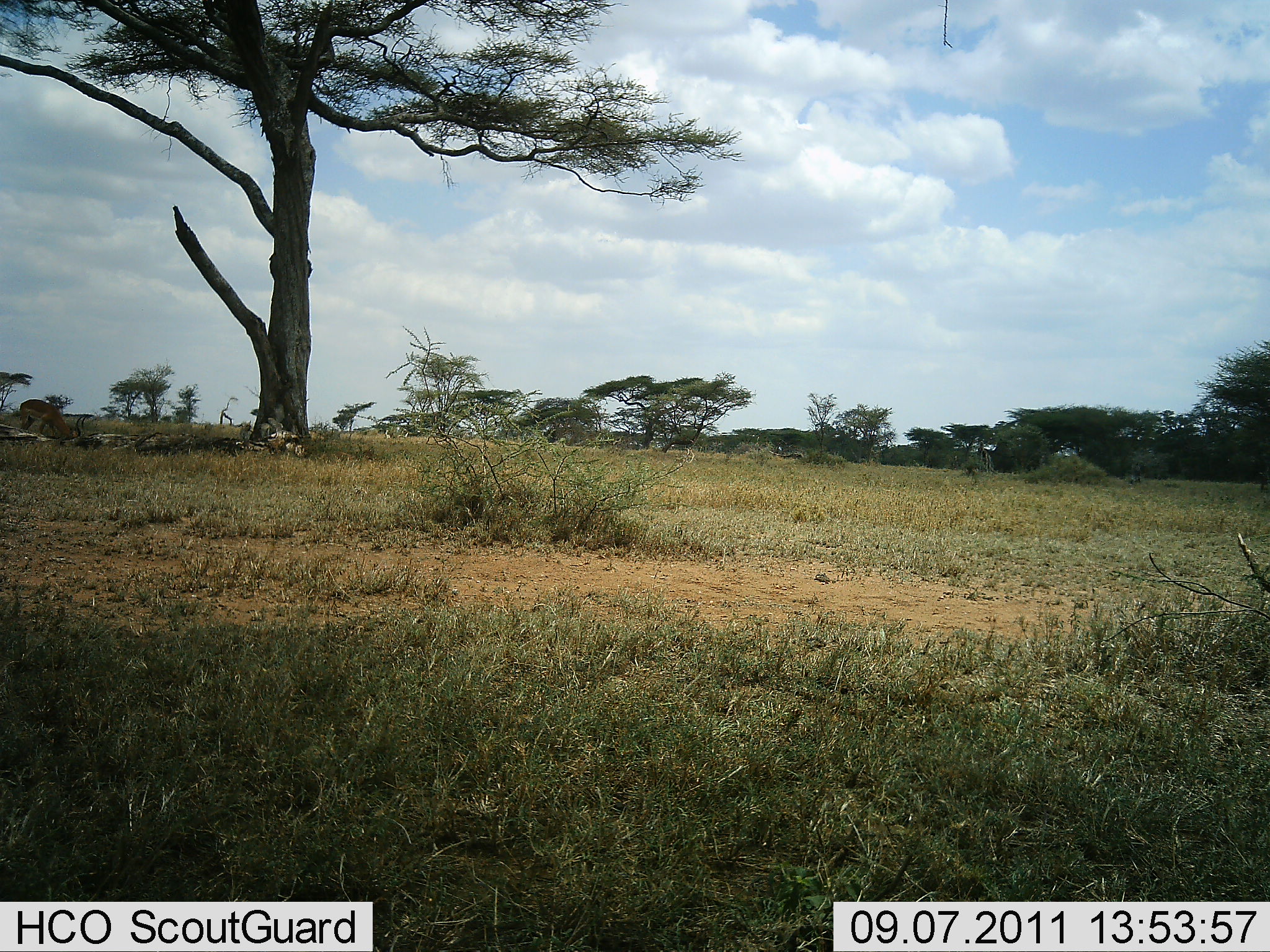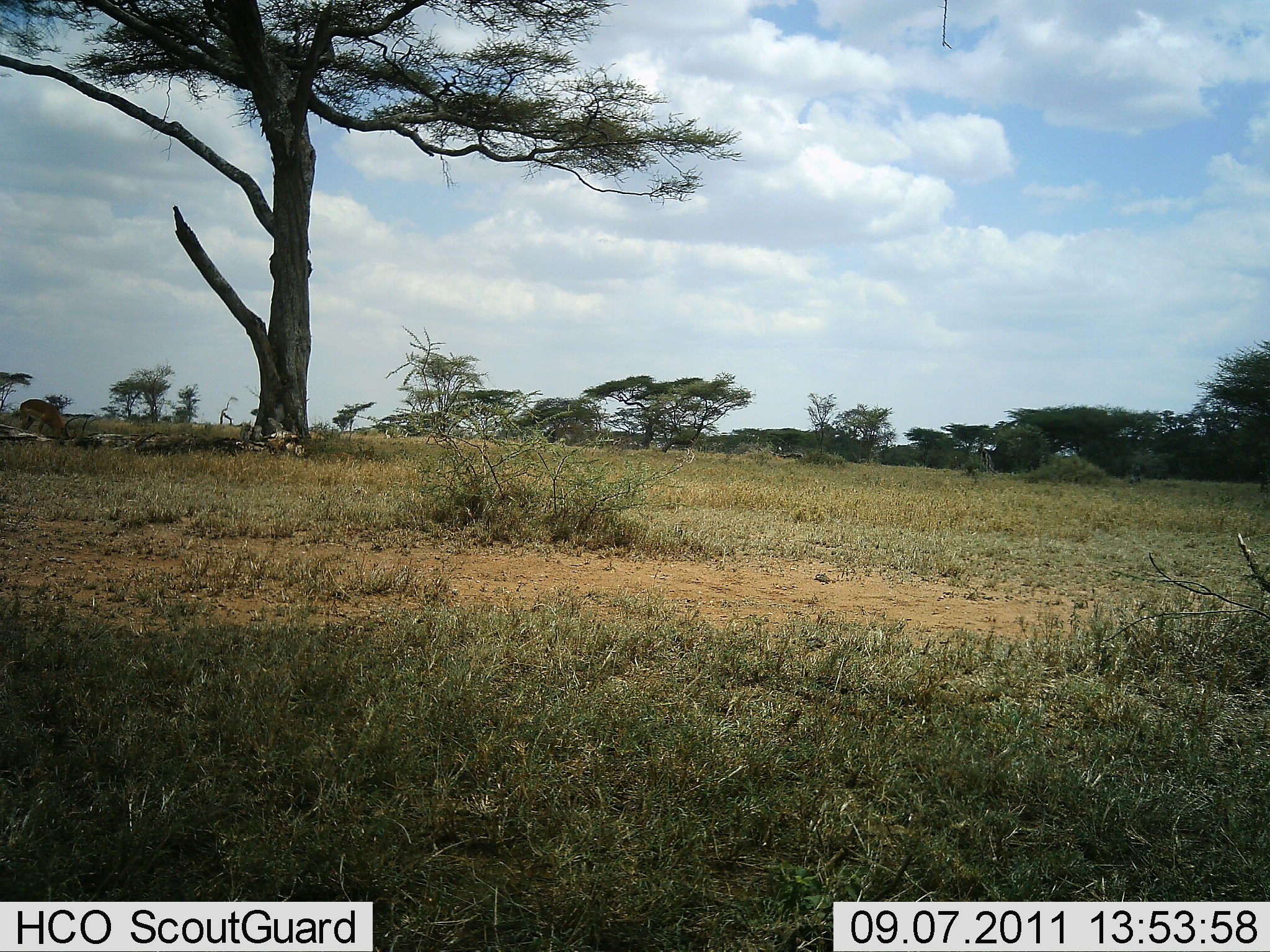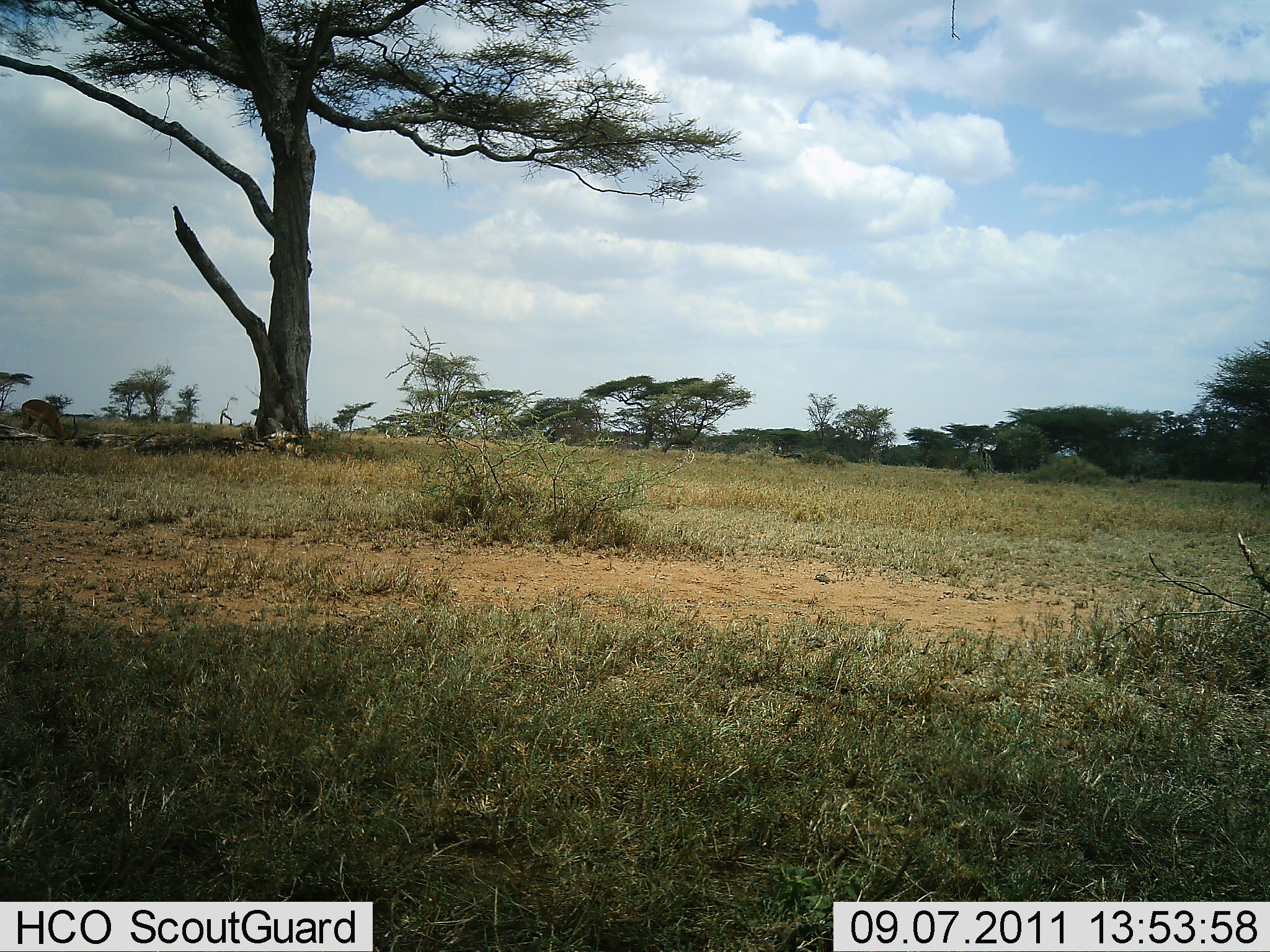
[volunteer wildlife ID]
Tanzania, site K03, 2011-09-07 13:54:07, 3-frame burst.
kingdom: Animalia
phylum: Chordata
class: Mammalia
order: Artiodactyla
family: Bovidae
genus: Nanger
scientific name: Nanger granti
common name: grant's gazelle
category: gazellegrants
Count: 1.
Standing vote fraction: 50%.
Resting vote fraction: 0%.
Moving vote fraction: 0%.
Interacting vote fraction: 0%.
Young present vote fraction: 0%.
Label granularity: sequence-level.